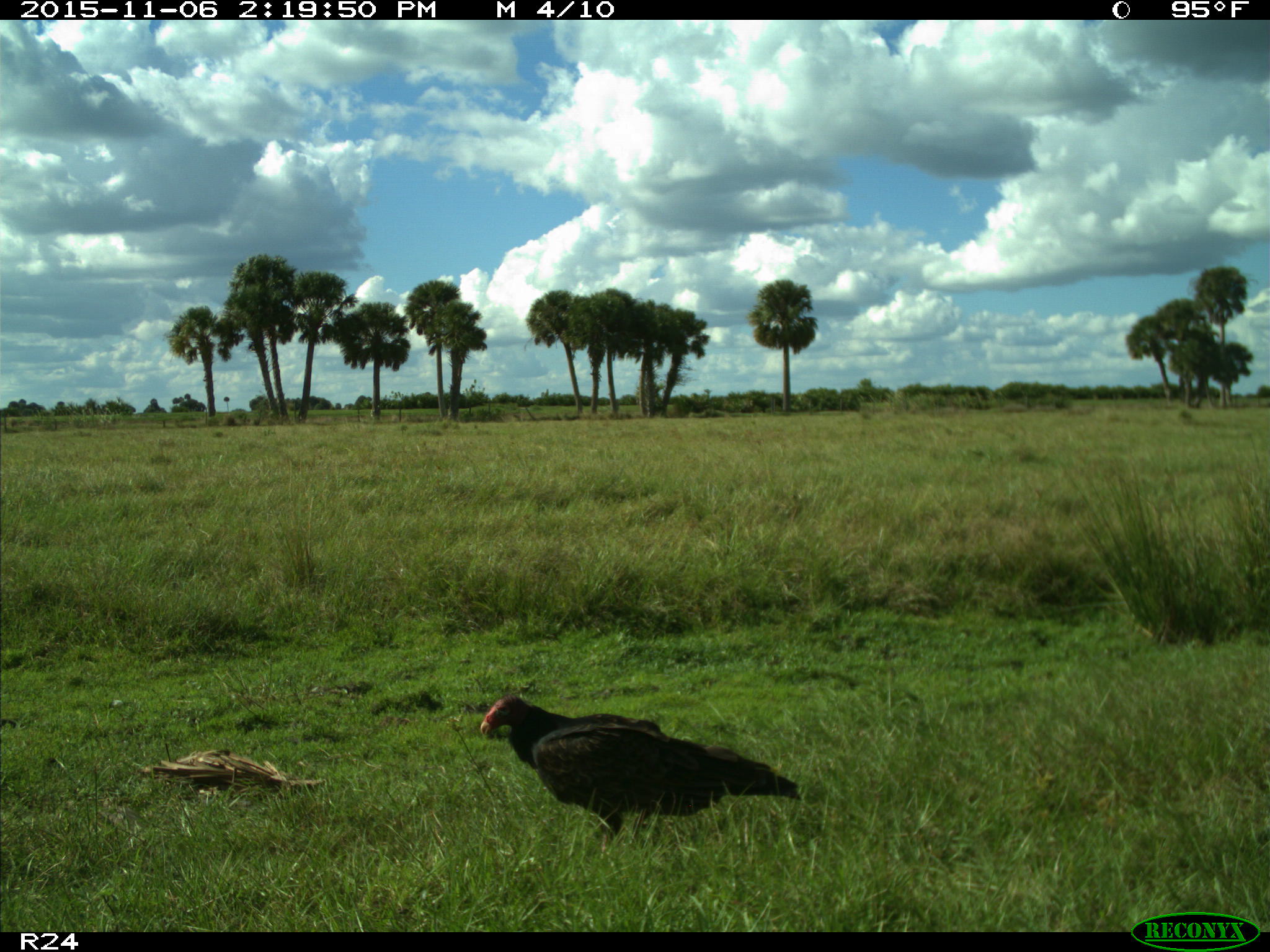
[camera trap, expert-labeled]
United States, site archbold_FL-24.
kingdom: Animalia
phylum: Chordata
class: Aves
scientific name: Aves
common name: birds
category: unidentified bird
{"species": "unidentified bird (birds) (Aves)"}